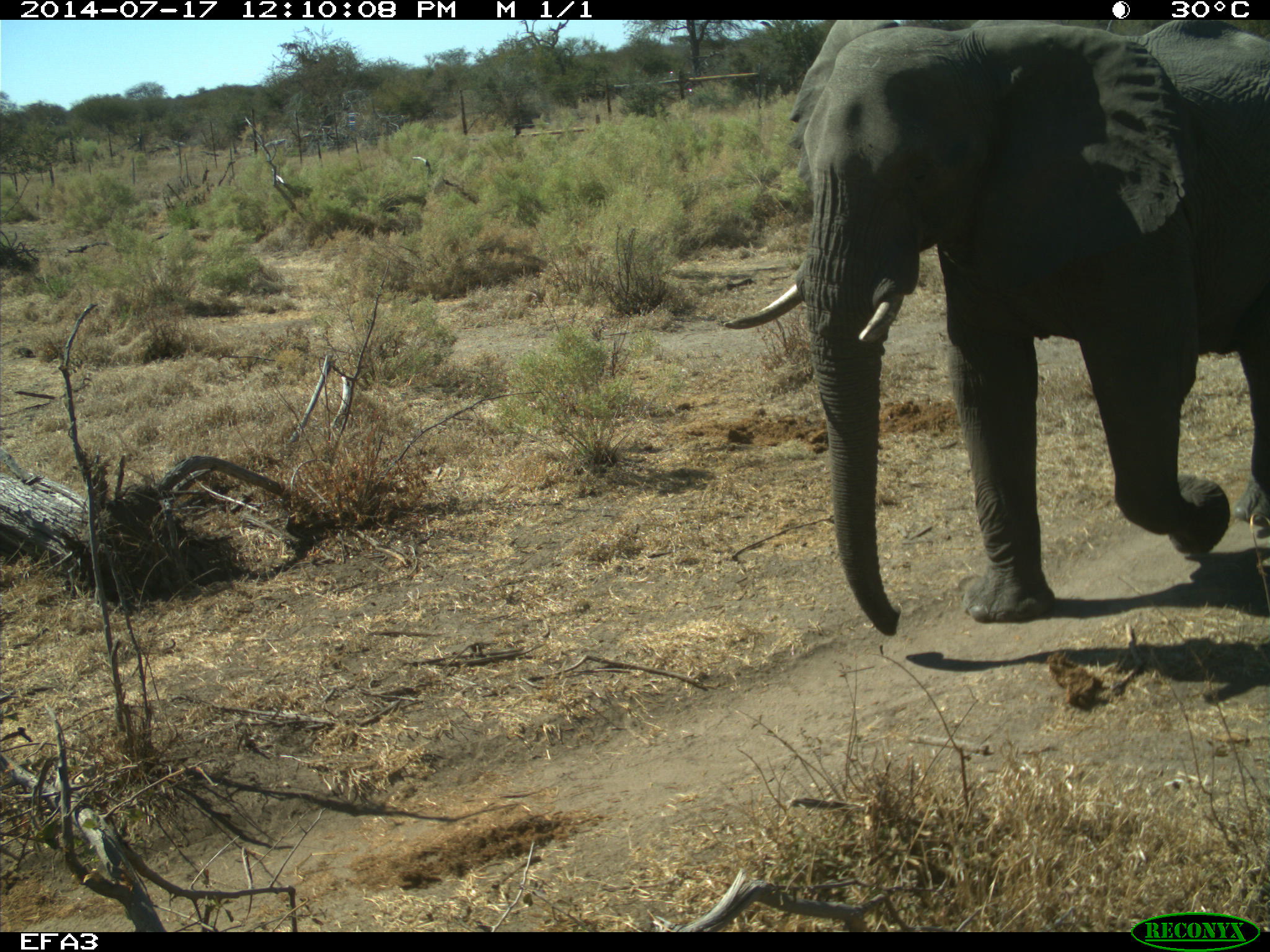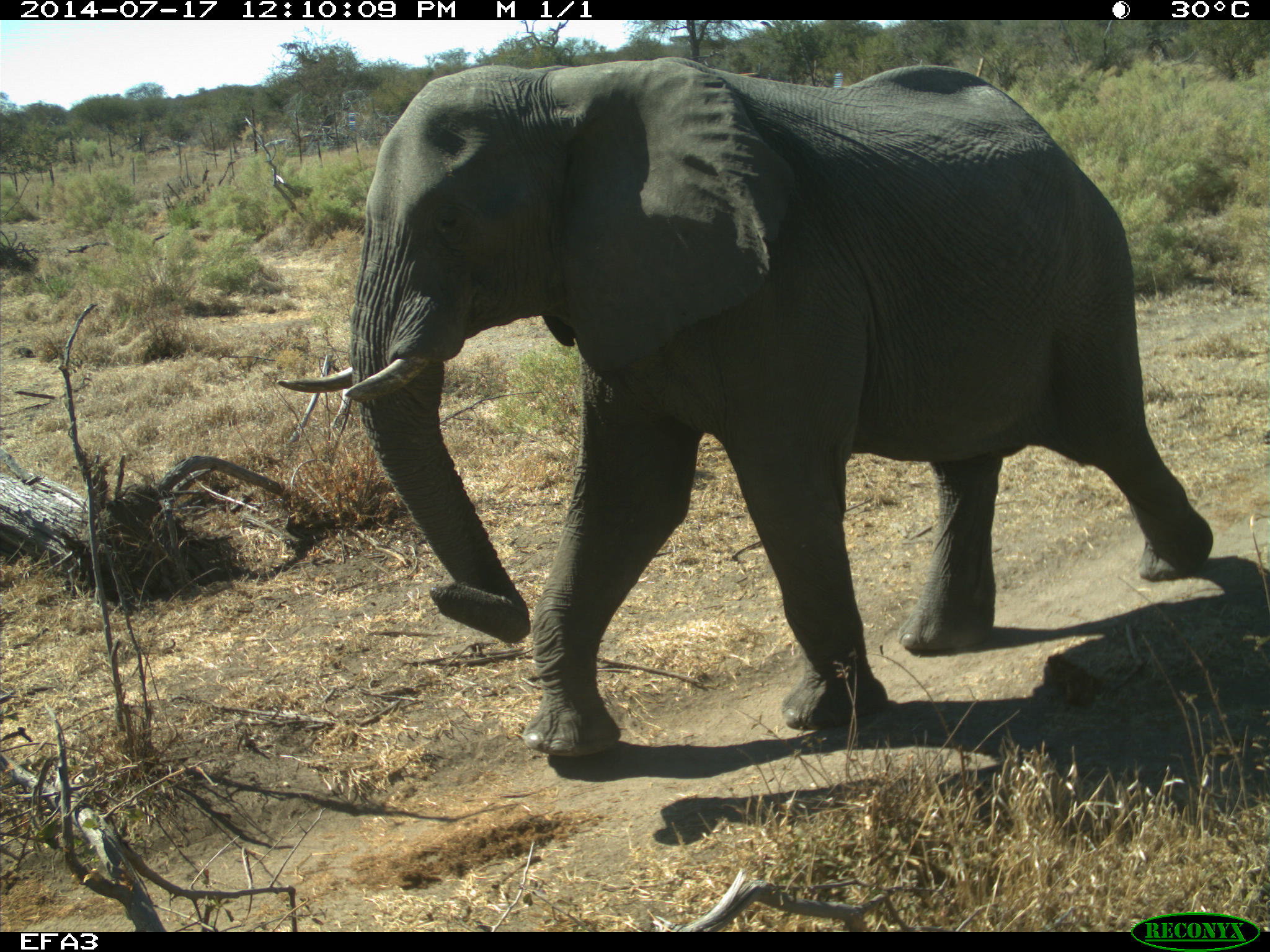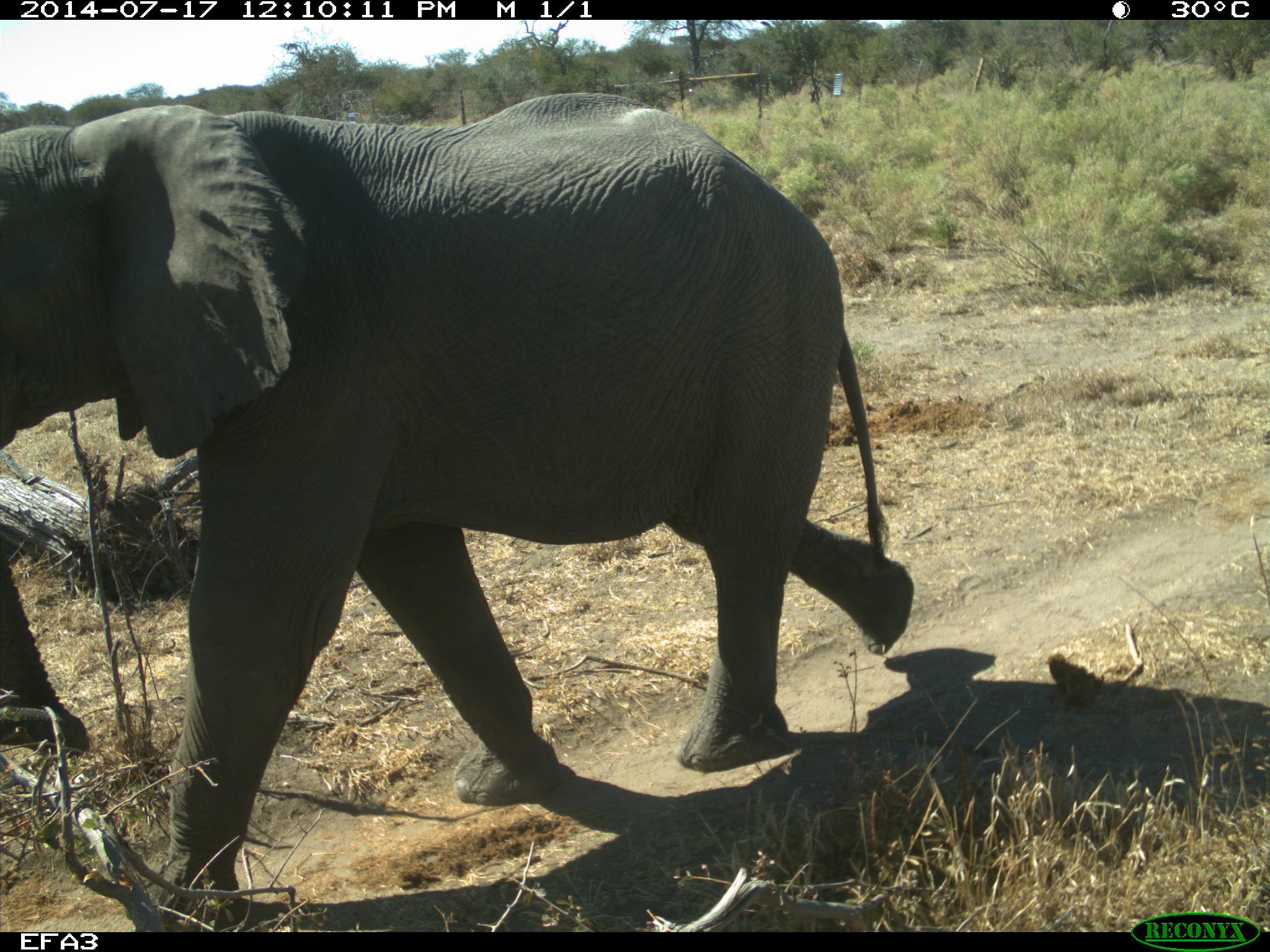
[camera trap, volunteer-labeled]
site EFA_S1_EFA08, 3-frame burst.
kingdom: Animalia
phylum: Chordata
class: Mammalia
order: Proboscidea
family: Elephantidae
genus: Loxodonta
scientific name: Loxodonta africana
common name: african bush elephant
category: elephant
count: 1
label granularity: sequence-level